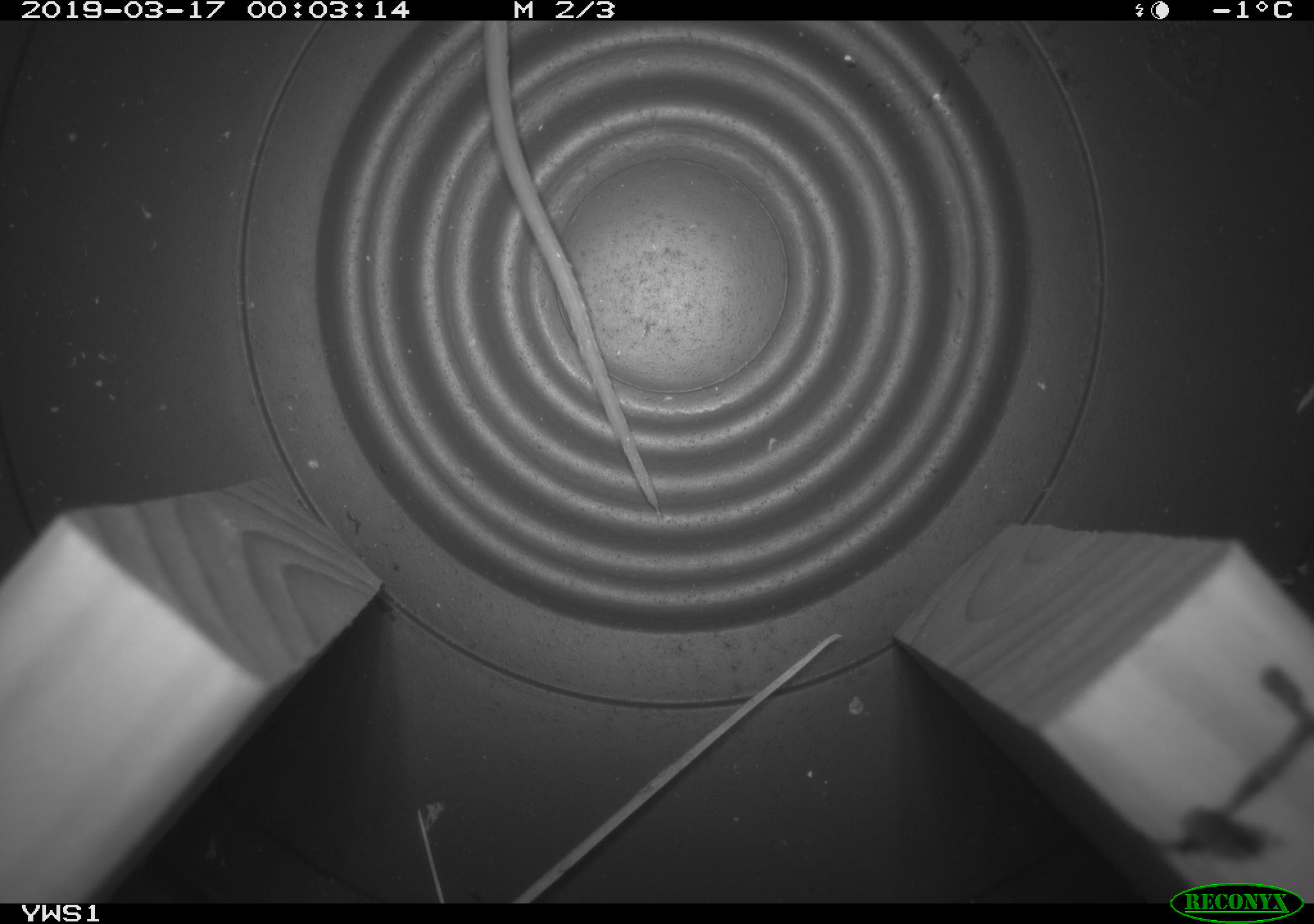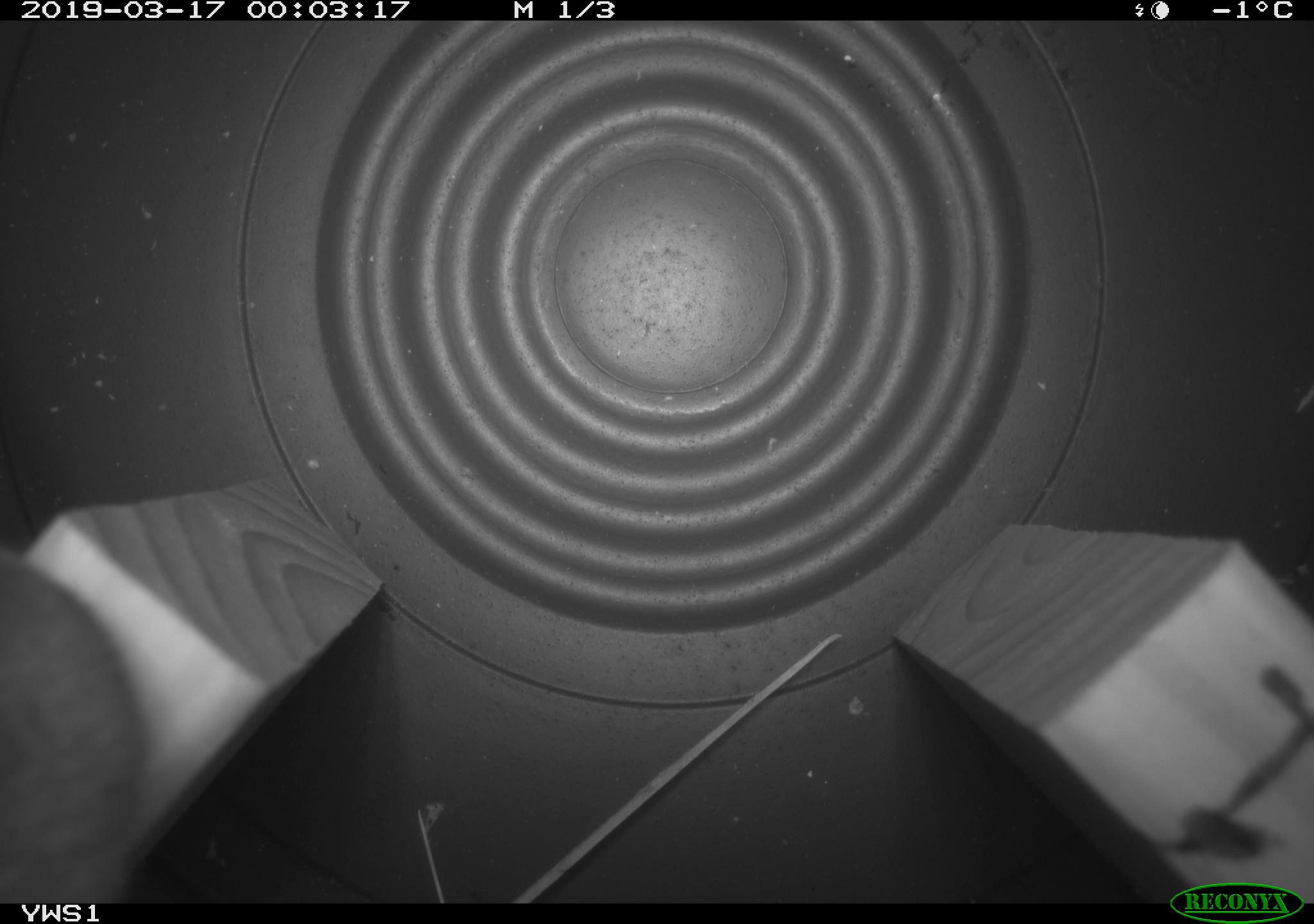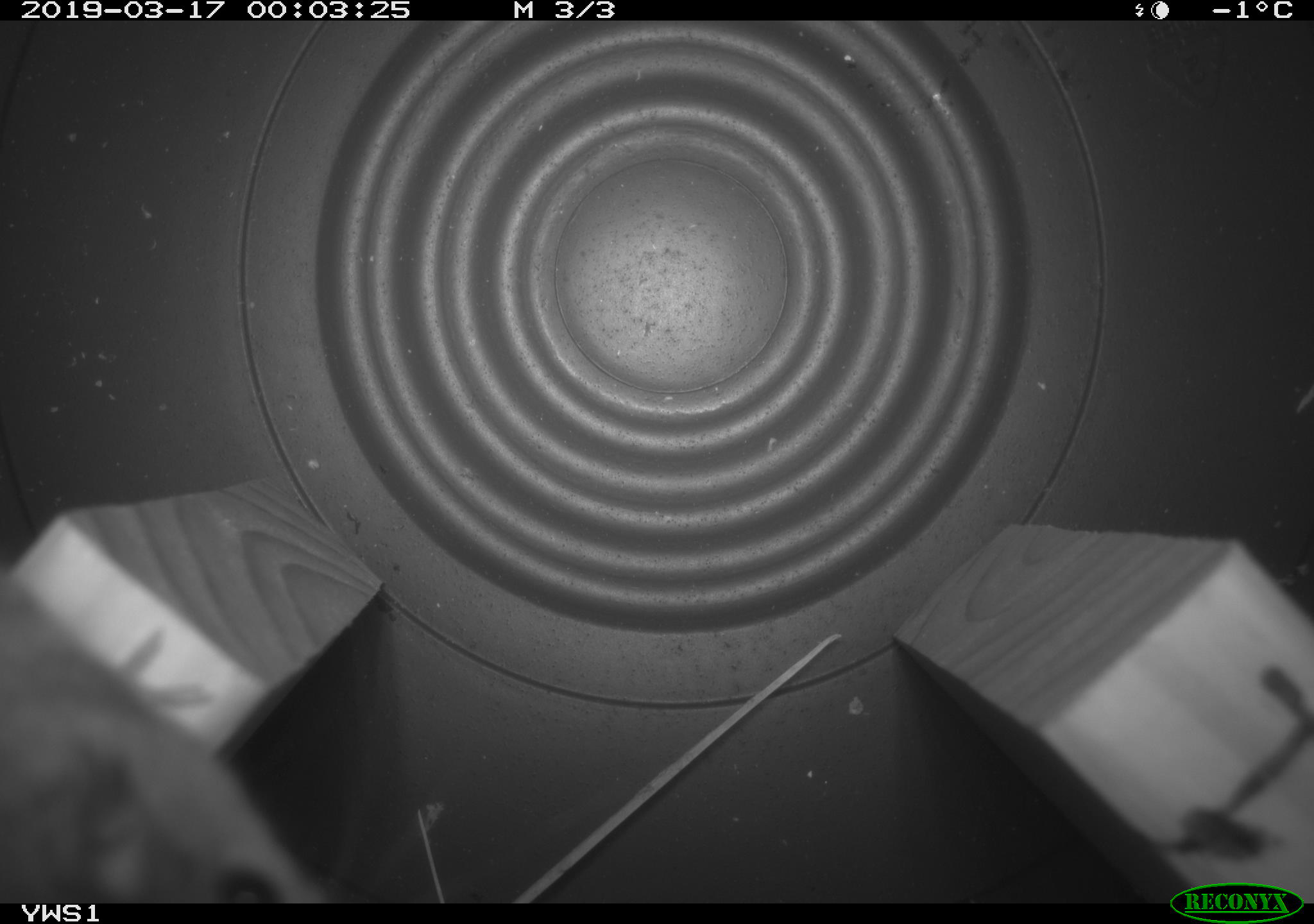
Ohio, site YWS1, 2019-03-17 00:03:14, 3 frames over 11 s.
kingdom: Animalia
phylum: Chordata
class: Mammalia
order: Rodentia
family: Cricetidae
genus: Peromyscus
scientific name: Peromyscus leucopus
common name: white-footed mouse